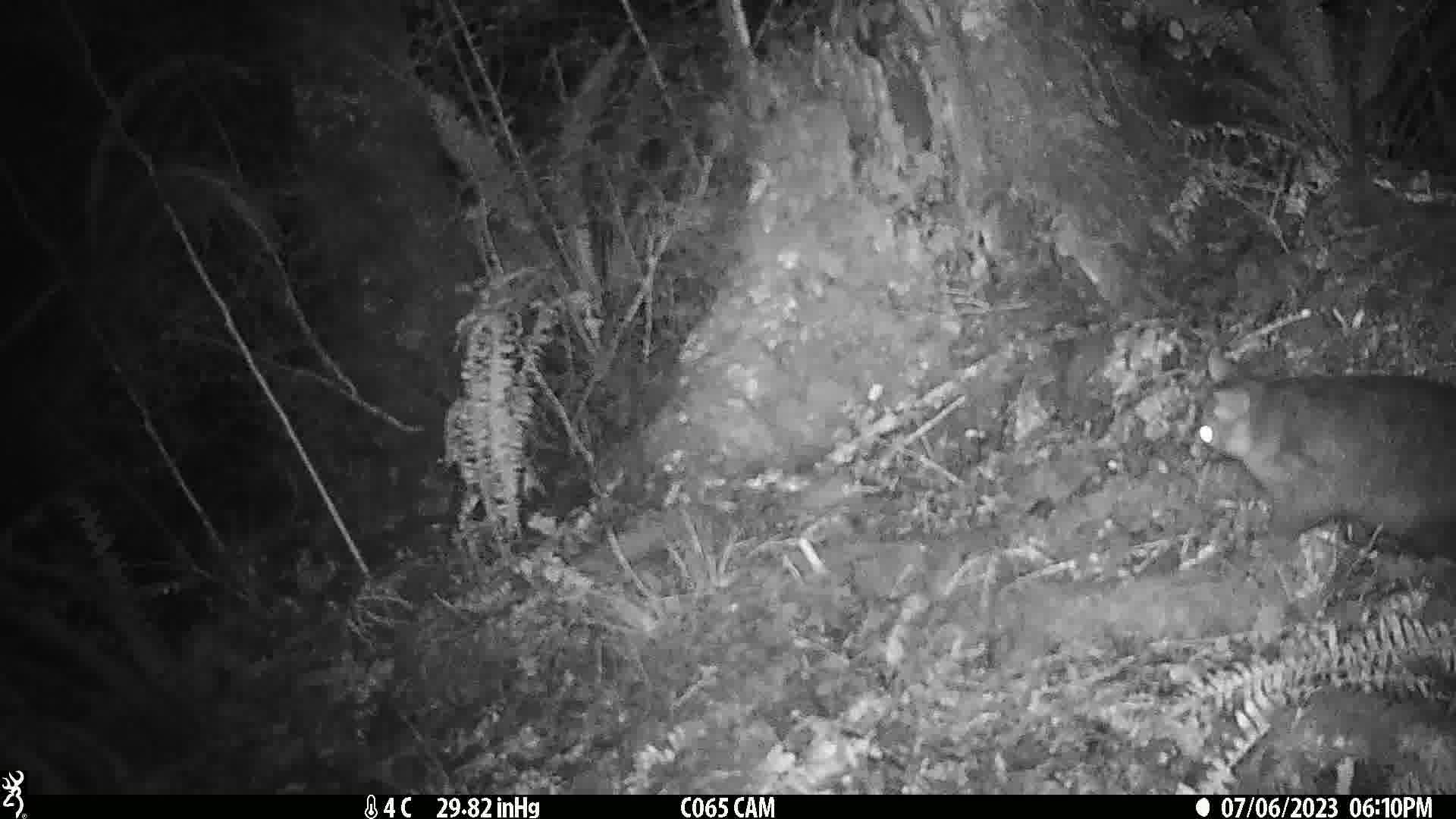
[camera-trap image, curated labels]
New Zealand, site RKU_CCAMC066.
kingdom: Animalia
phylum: Chordata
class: Mammalia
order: Diprotodontia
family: Phalangeridae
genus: Trichosurus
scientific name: Trichosurus vulpecula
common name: common brushtail possum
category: possum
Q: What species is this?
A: Possum (common brushtail possum) (Trichosurus vulpecula).